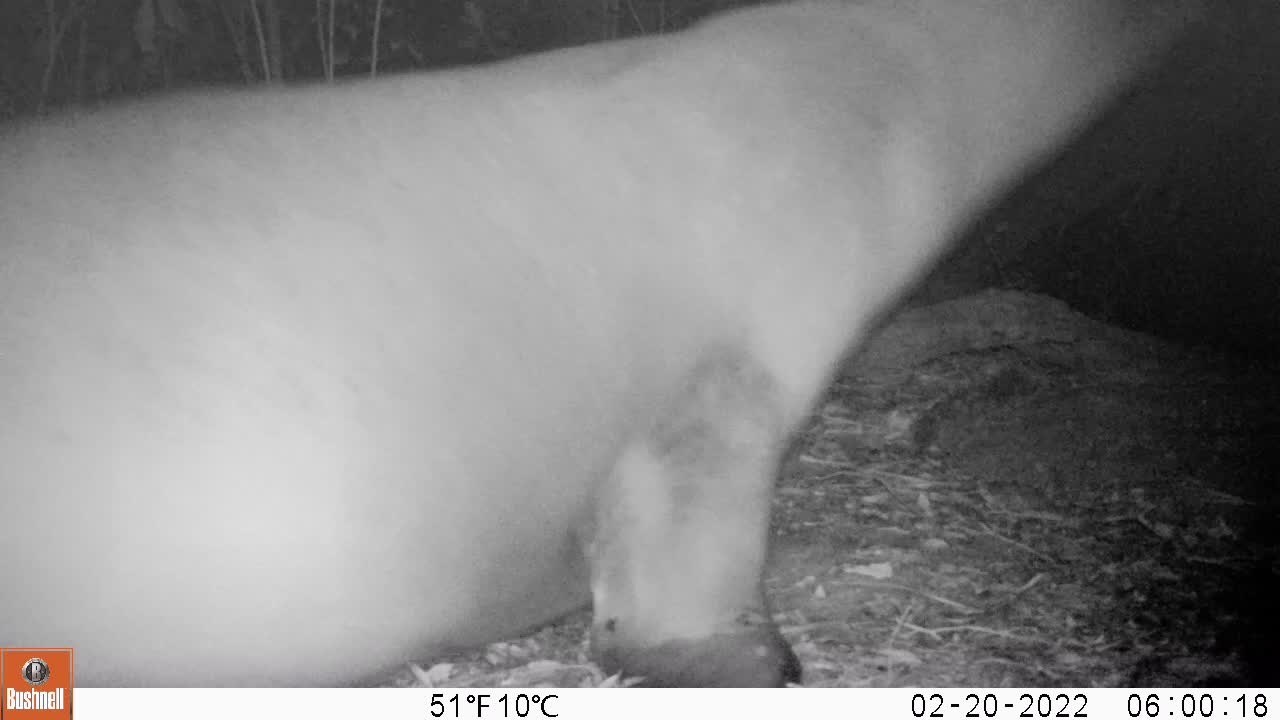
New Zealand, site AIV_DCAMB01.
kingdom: Animalia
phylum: Chordata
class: Mammalia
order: Carnivora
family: Otariidae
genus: Phocarctos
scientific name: Phocarctos hookeri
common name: new zealand sea lion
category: sealion